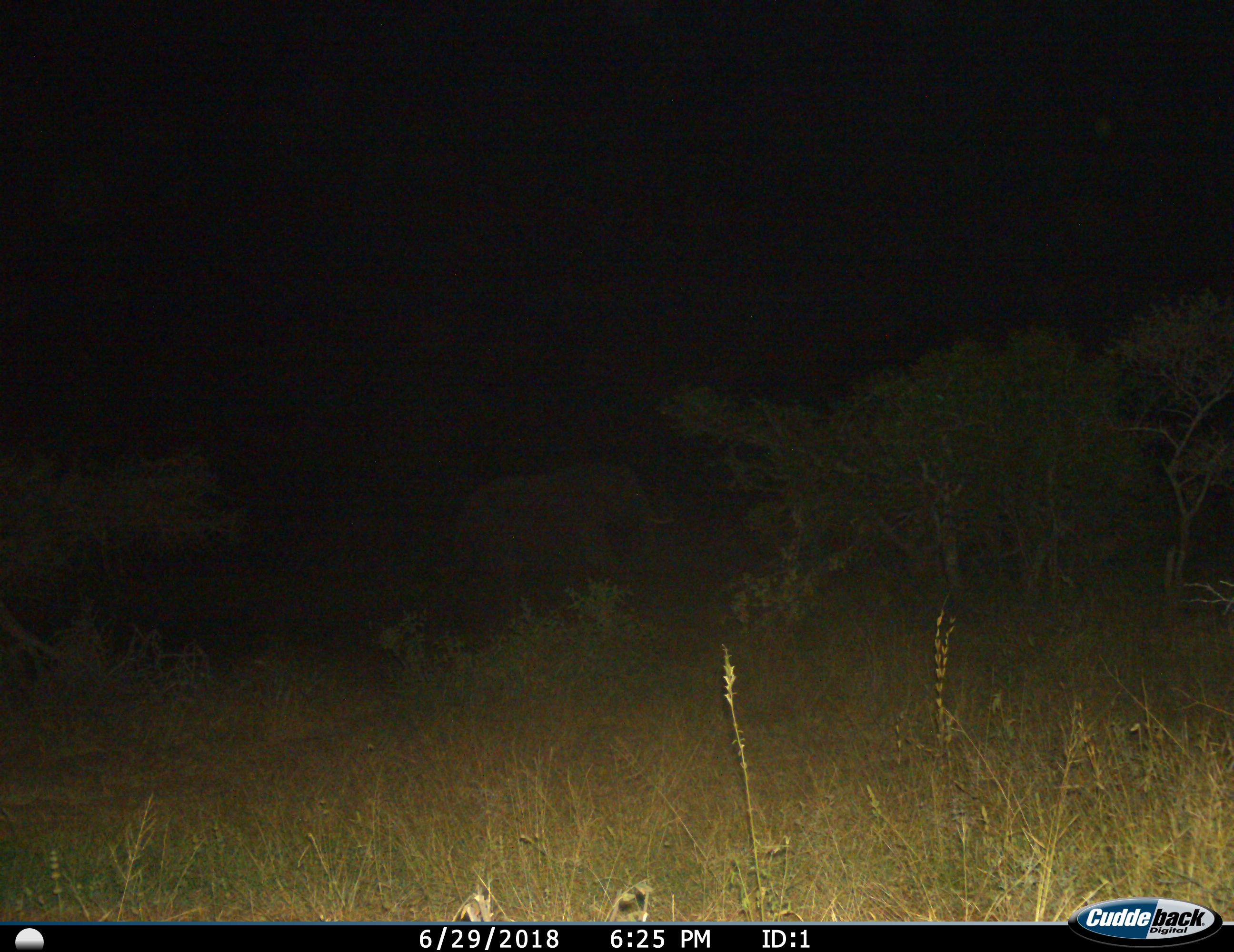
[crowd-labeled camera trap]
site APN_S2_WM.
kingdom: Animalia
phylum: Chordata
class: Mammalia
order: Proboscidea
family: Elephantidae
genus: Loxodonta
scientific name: Loxodonta africana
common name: african bush elephant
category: elephant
Elephant (african bush elephant) (Loxodonta africana), count 1. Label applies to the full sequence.